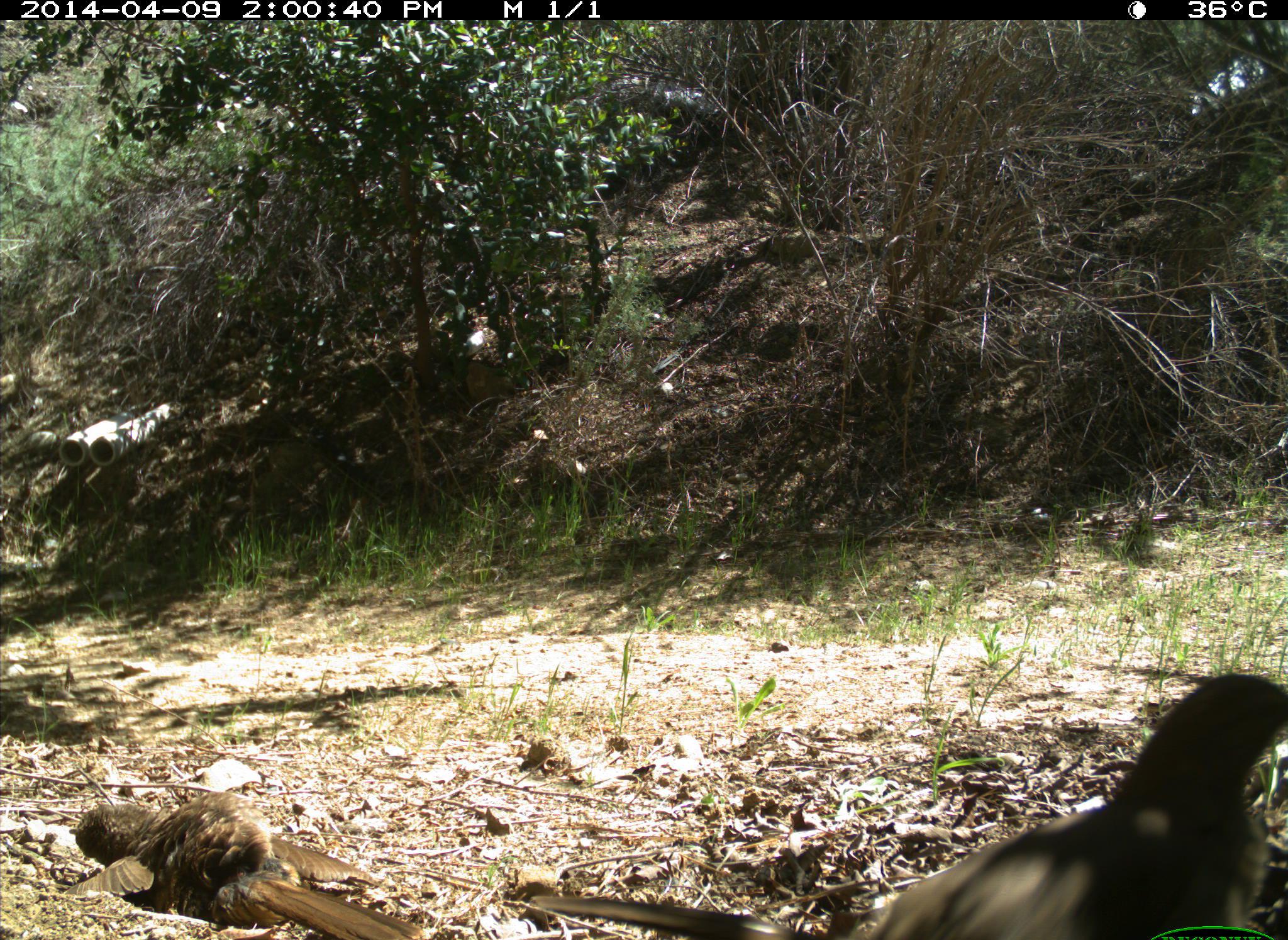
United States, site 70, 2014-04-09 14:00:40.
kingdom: Animalia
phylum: Chordata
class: Aves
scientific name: Aves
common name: bird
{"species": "bird (Aves)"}